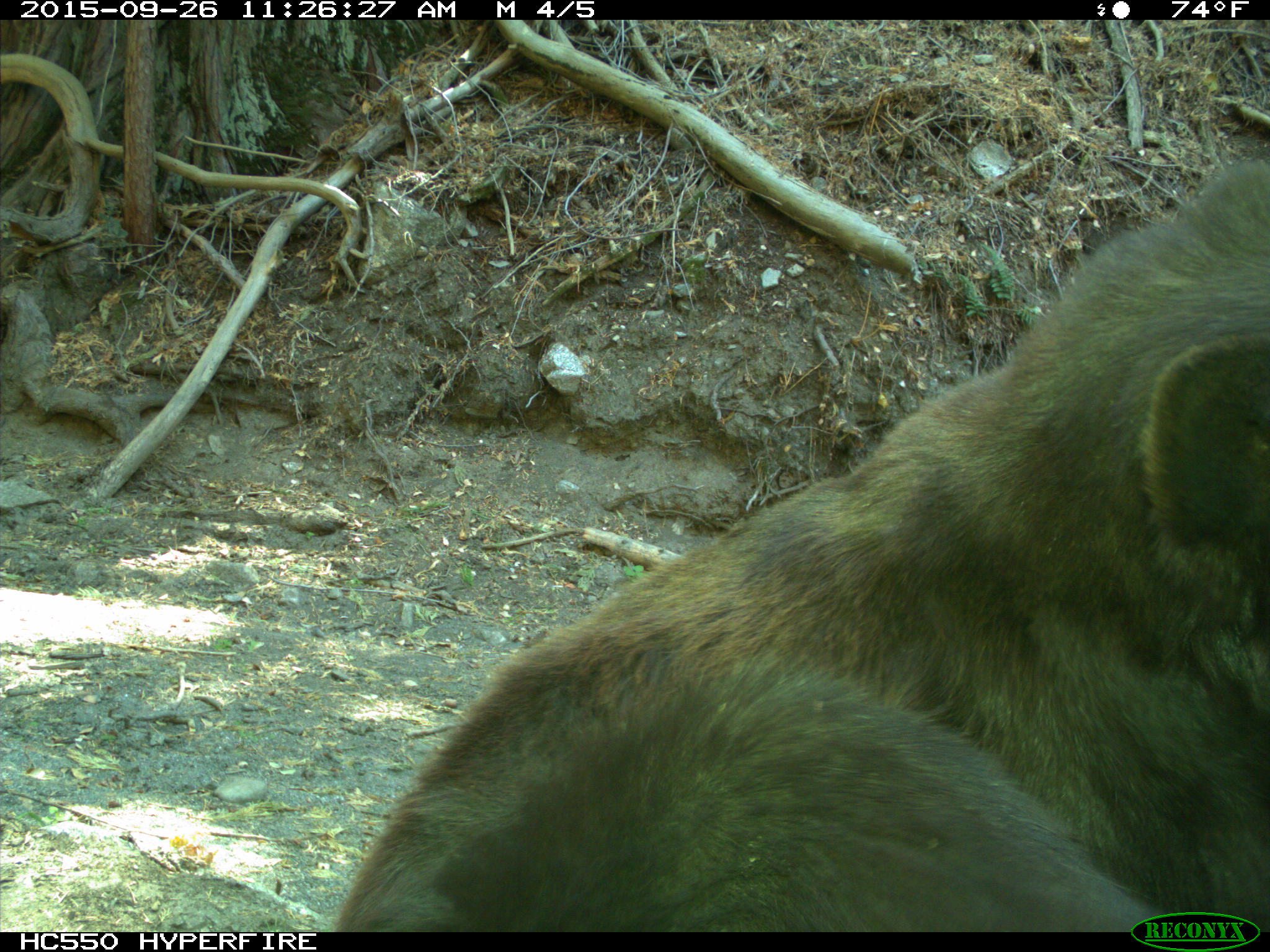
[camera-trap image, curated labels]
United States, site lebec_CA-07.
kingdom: Animalia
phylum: Chordata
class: Mammalia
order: Carnivora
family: Ursidae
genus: Ursus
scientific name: Ursus americanus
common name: american black bear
Ursus americanus (american black bear).